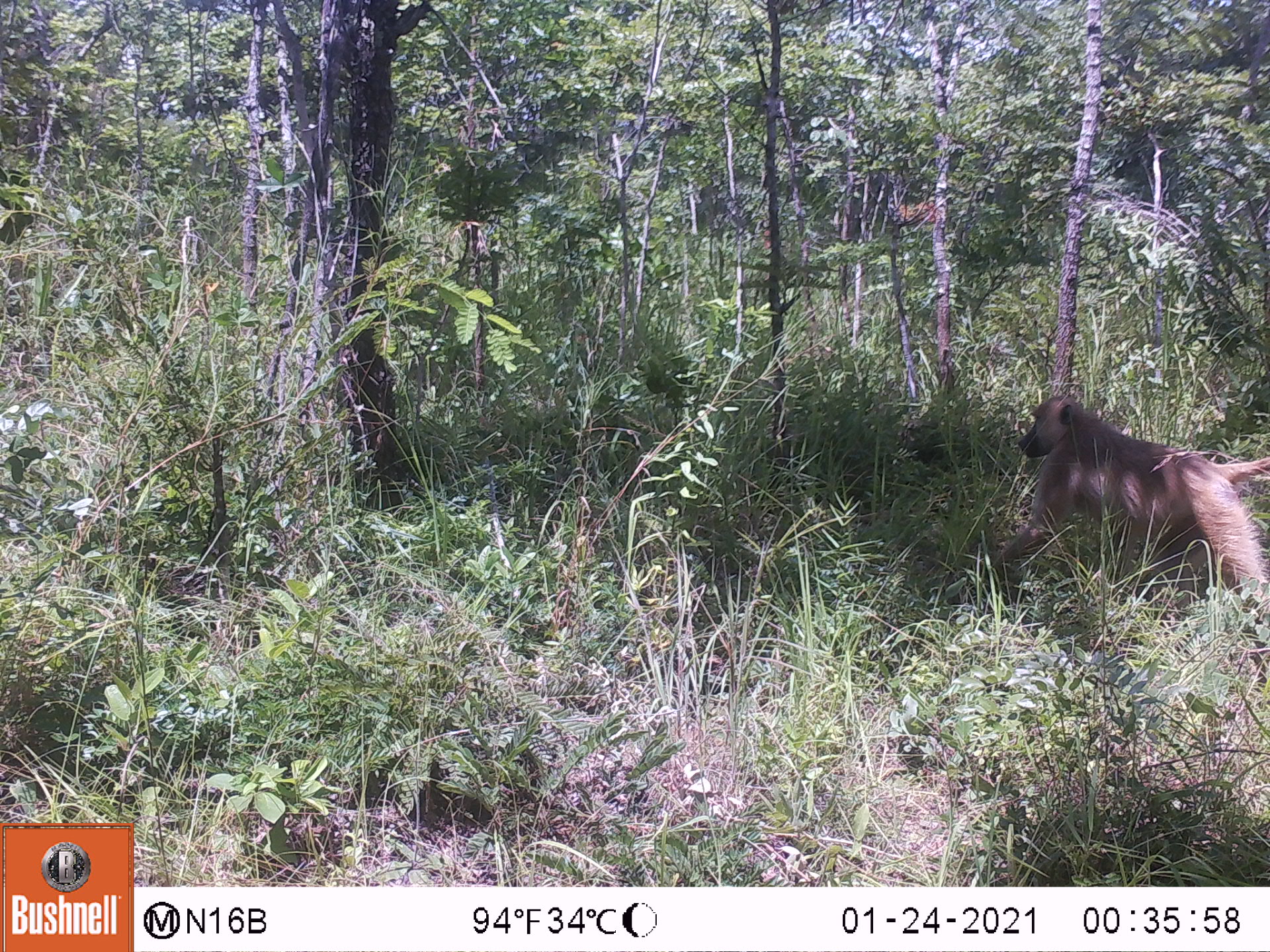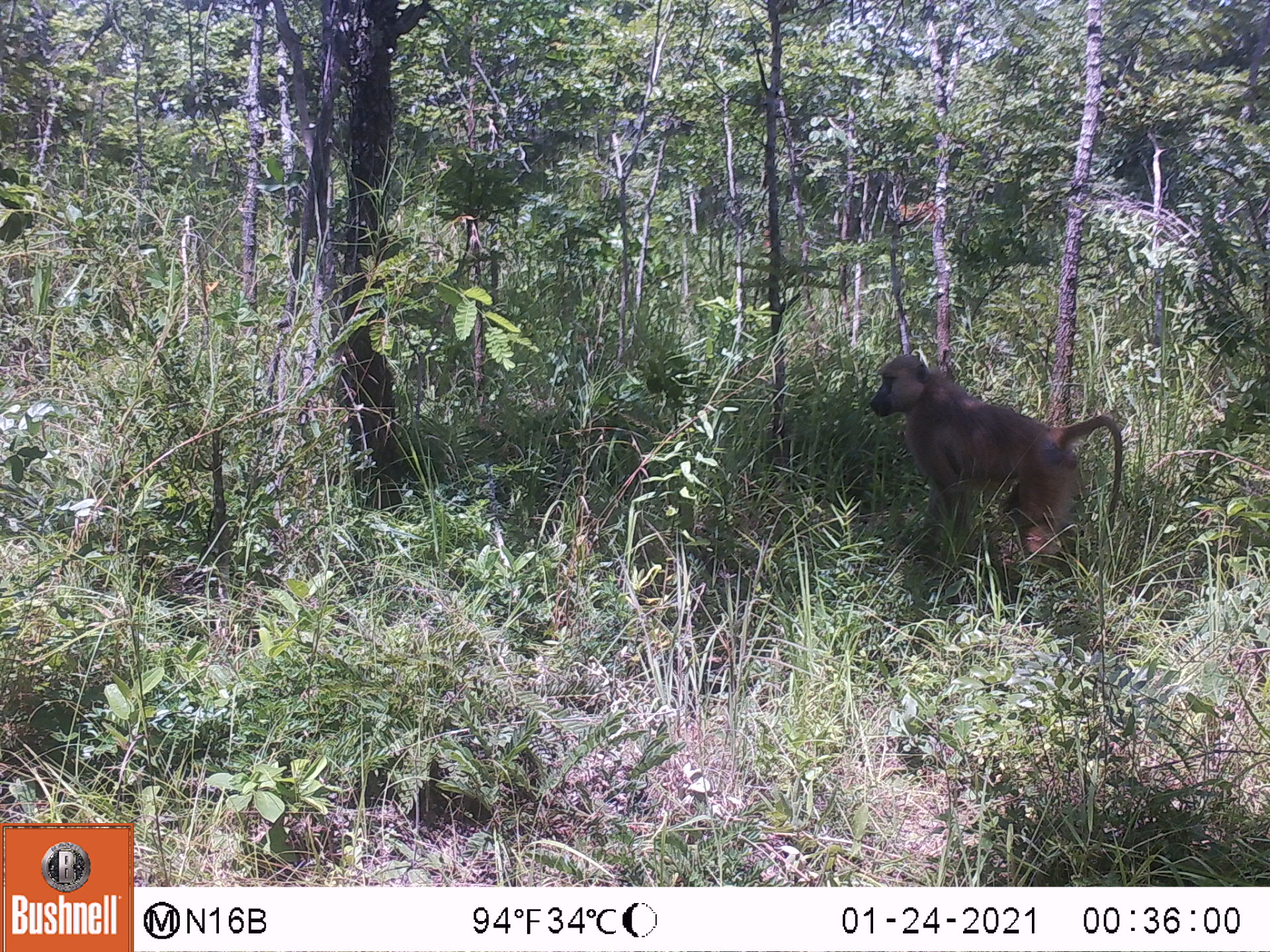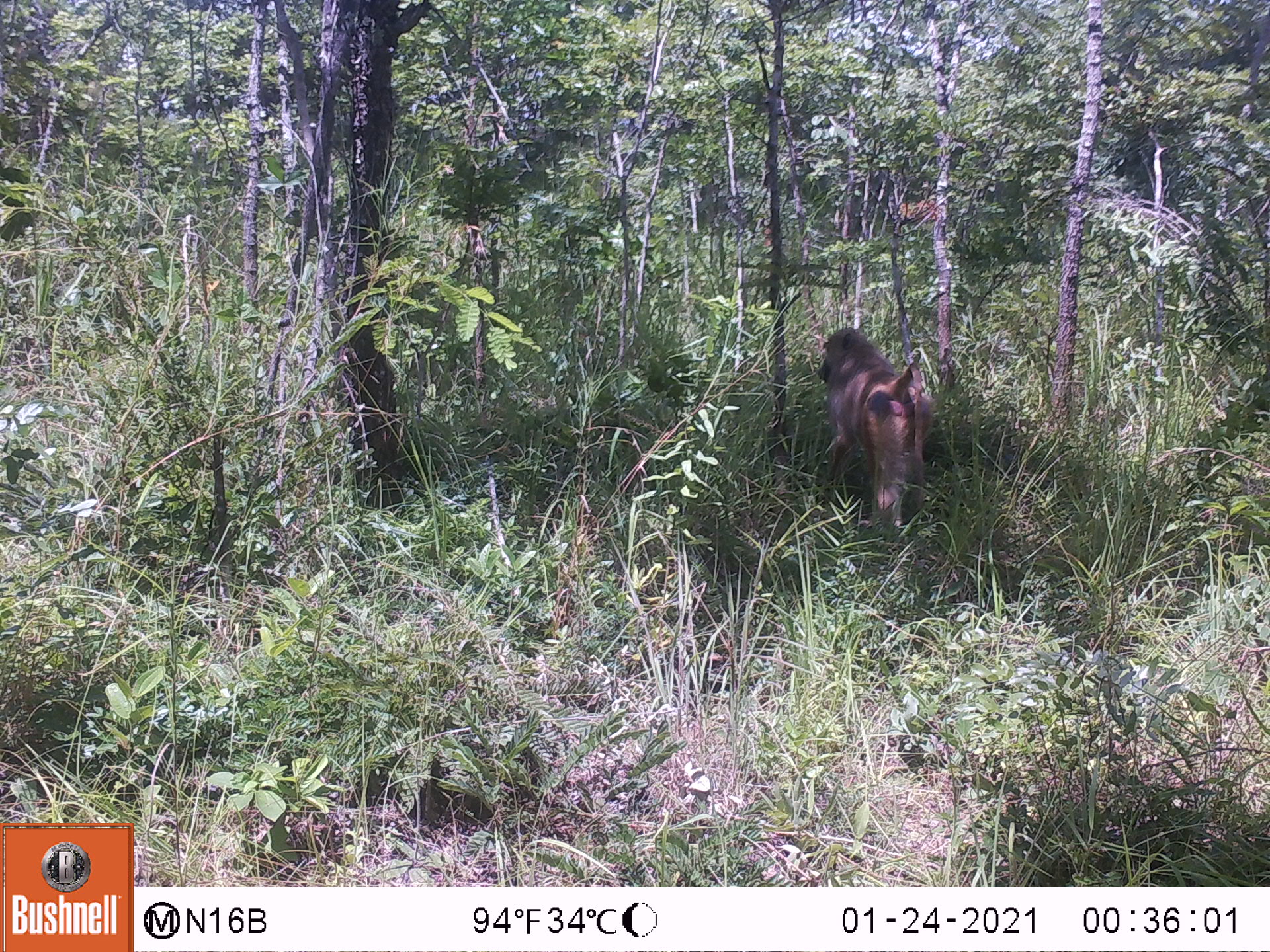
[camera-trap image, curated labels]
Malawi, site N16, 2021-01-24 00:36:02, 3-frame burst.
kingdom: Animalia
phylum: Chordata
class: Mammalia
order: Primates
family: Cercopithecidae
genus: Papio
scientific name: Papio cynocephalus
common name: yellow baboon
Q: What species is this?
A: Yellow baboon (Papio cynocephalus).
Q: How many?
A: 1.